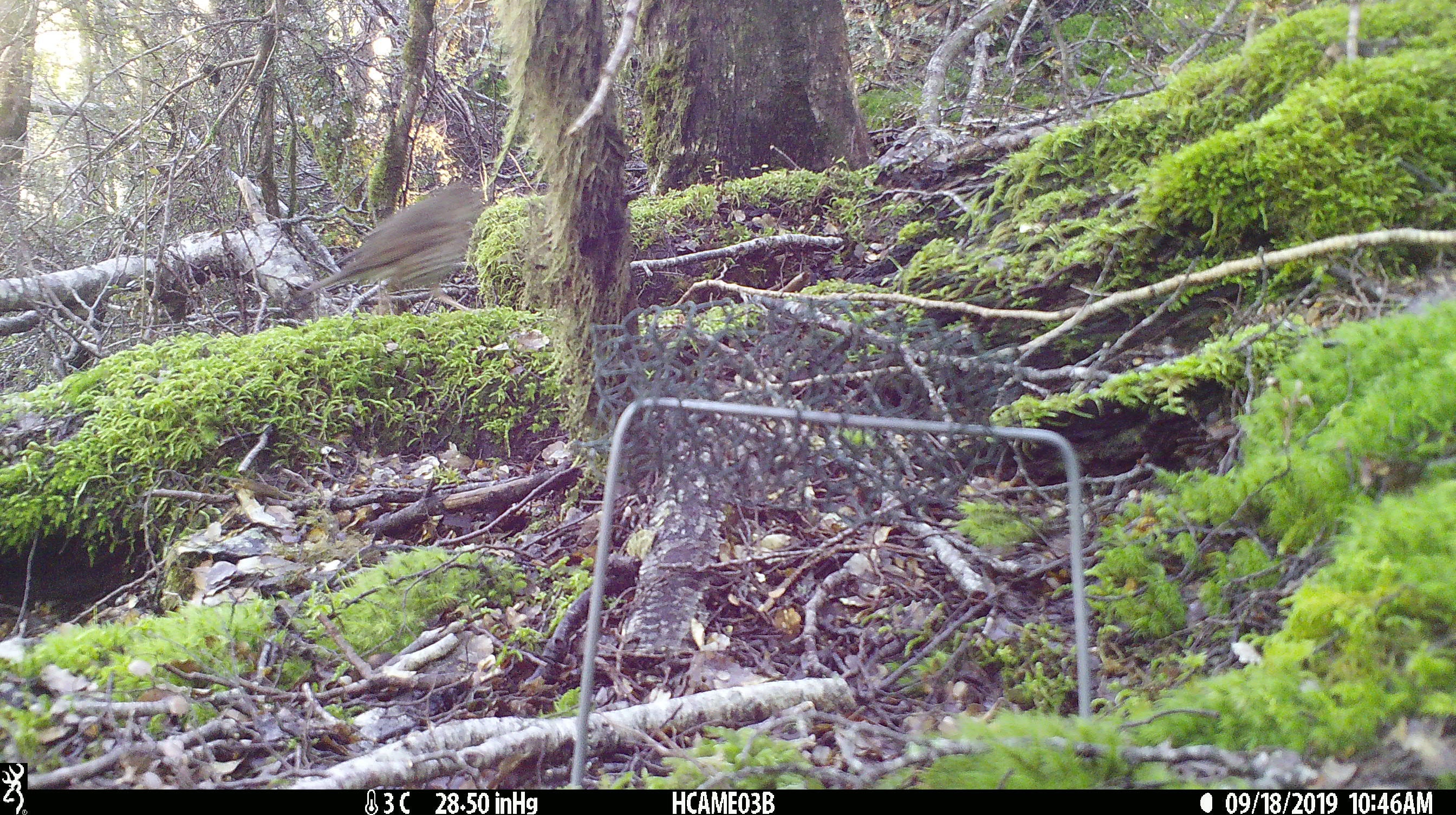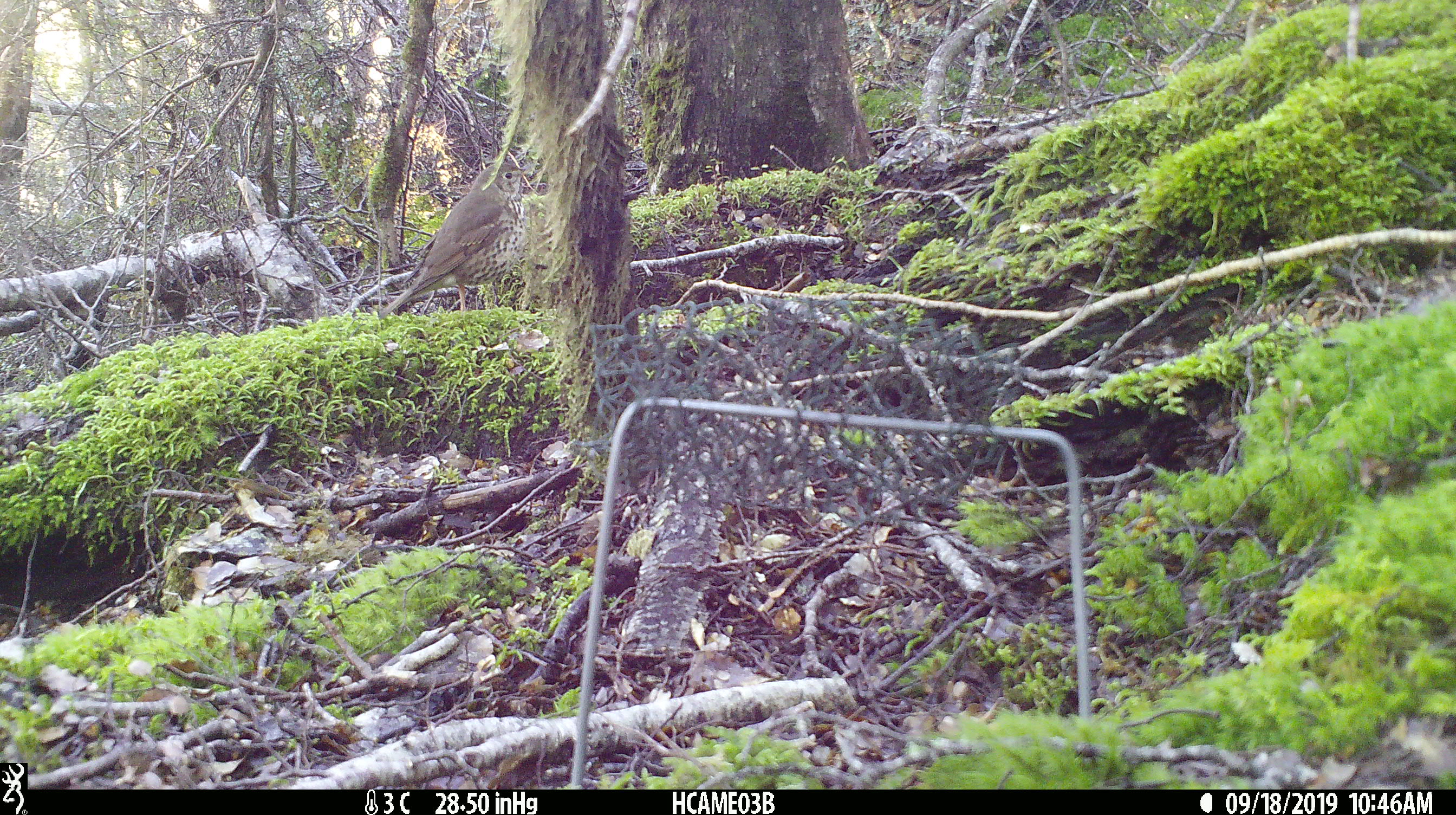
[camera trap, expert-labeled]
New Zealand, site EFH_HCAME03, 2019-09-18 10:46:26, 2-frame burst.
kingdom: Animalia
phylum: Chordata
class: Aves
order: Passeriformes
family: Turdidae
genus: Turdus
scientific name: Turdus philomelos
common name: song thrush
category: thrush